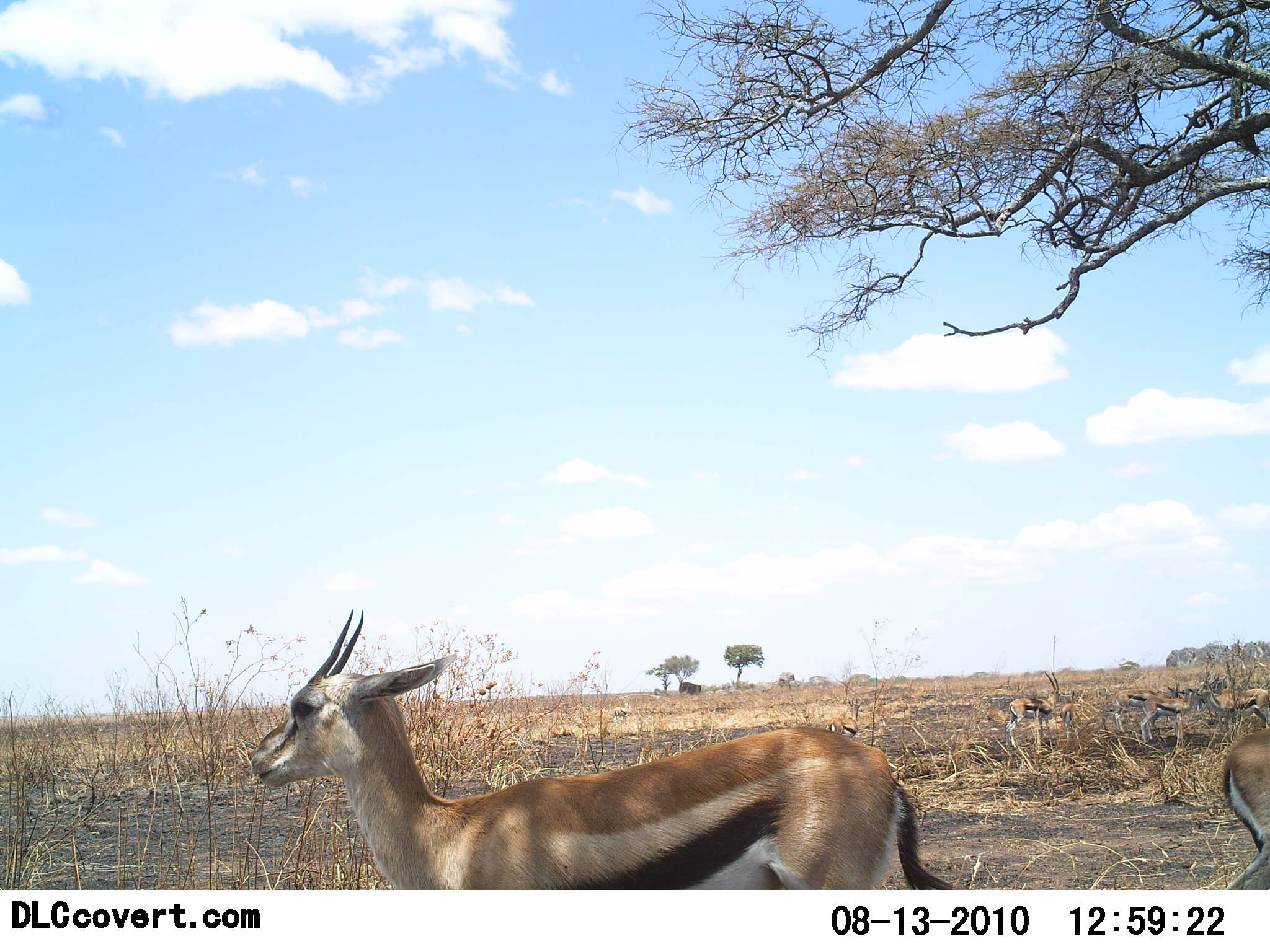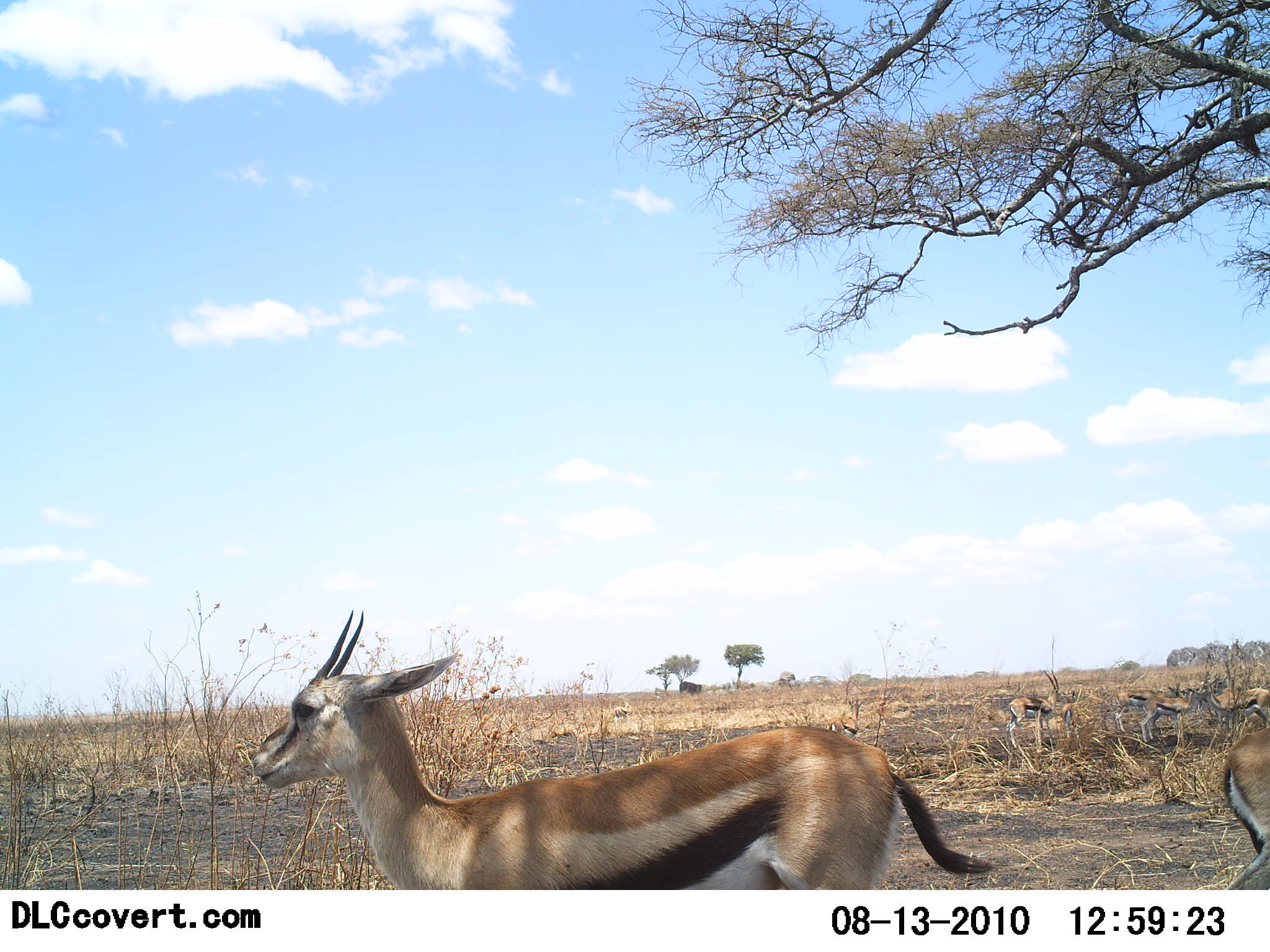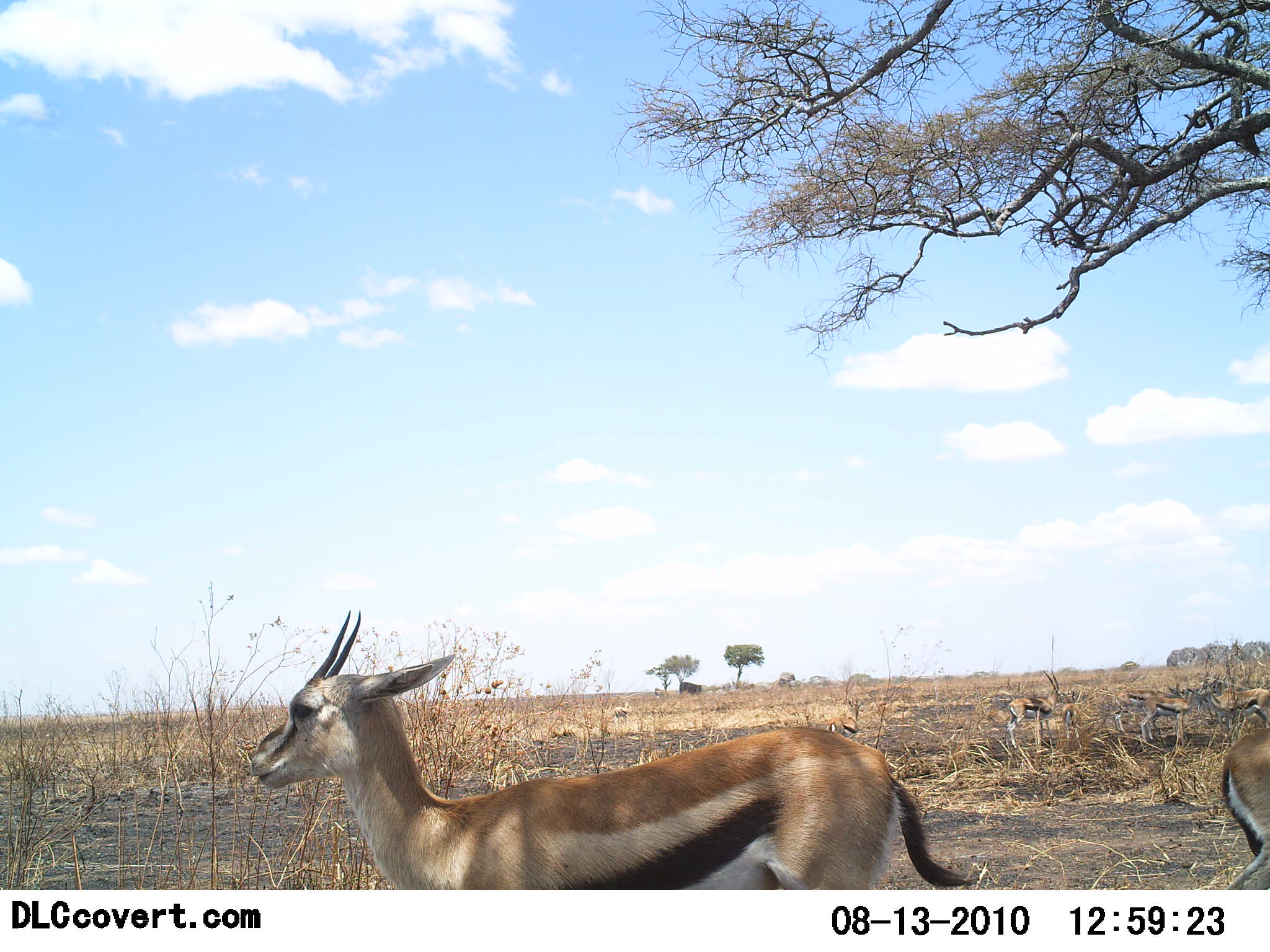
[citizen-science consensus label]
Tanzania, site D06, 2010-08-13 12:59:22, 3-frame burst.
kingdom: Animalia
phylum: Chordata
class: Mammalia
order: Artiodactyla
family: Bovidae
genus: Eudorcas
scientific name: Eudorcas thomsonii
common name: thomson's gazelle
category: gazellethomsons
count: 2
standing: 100%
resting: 0%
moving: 6%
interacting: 0%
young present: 6%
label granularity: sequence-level